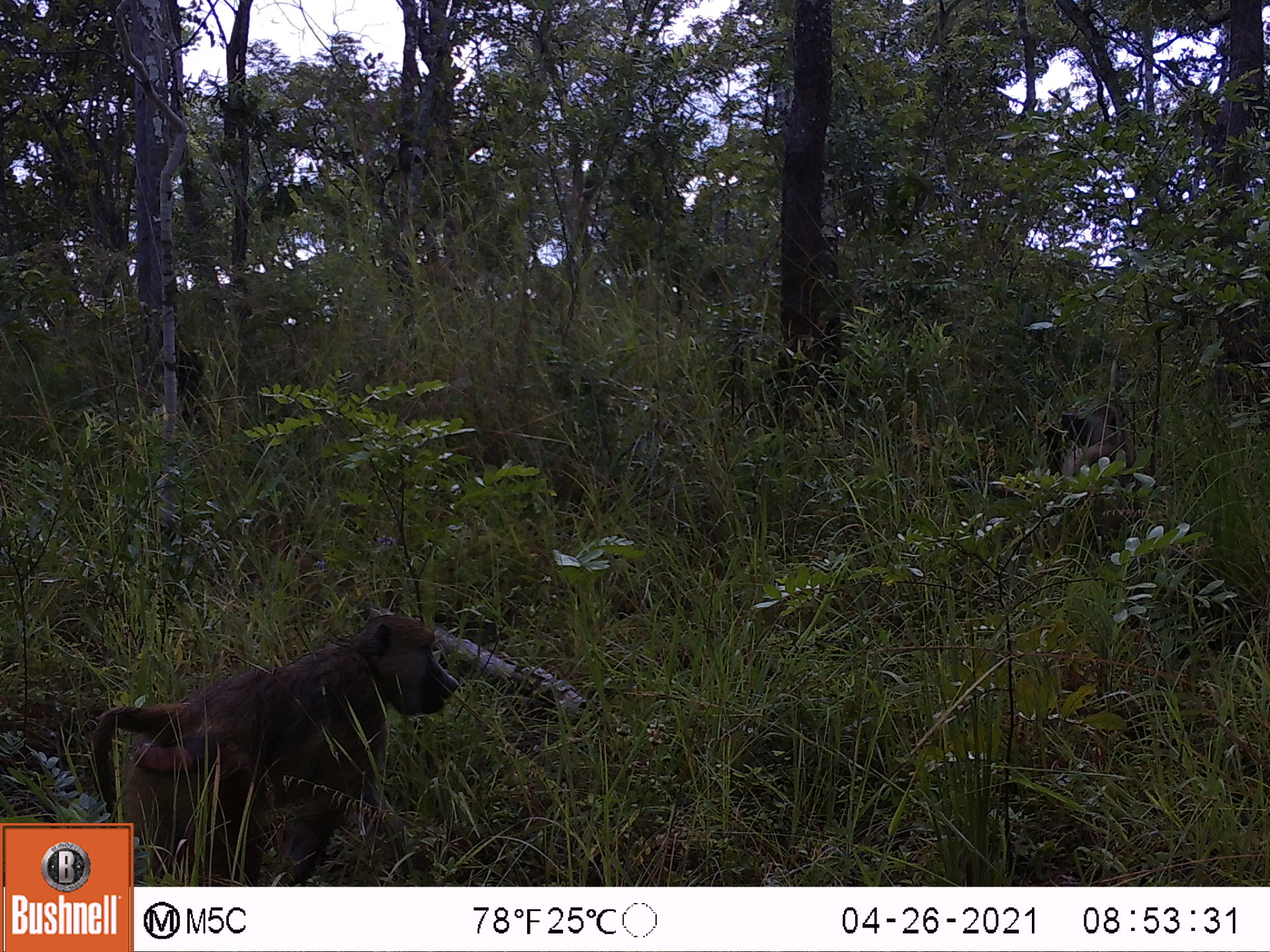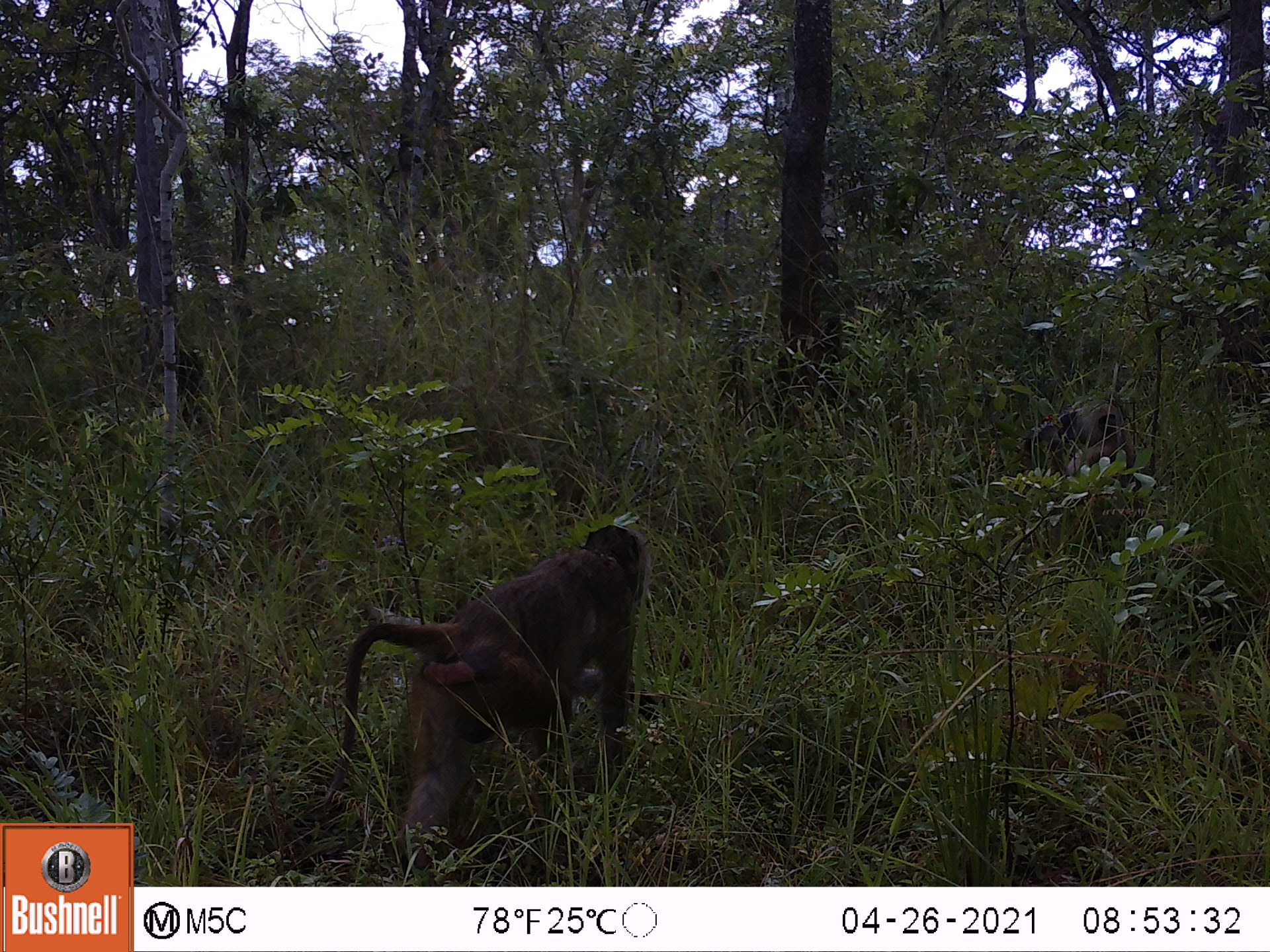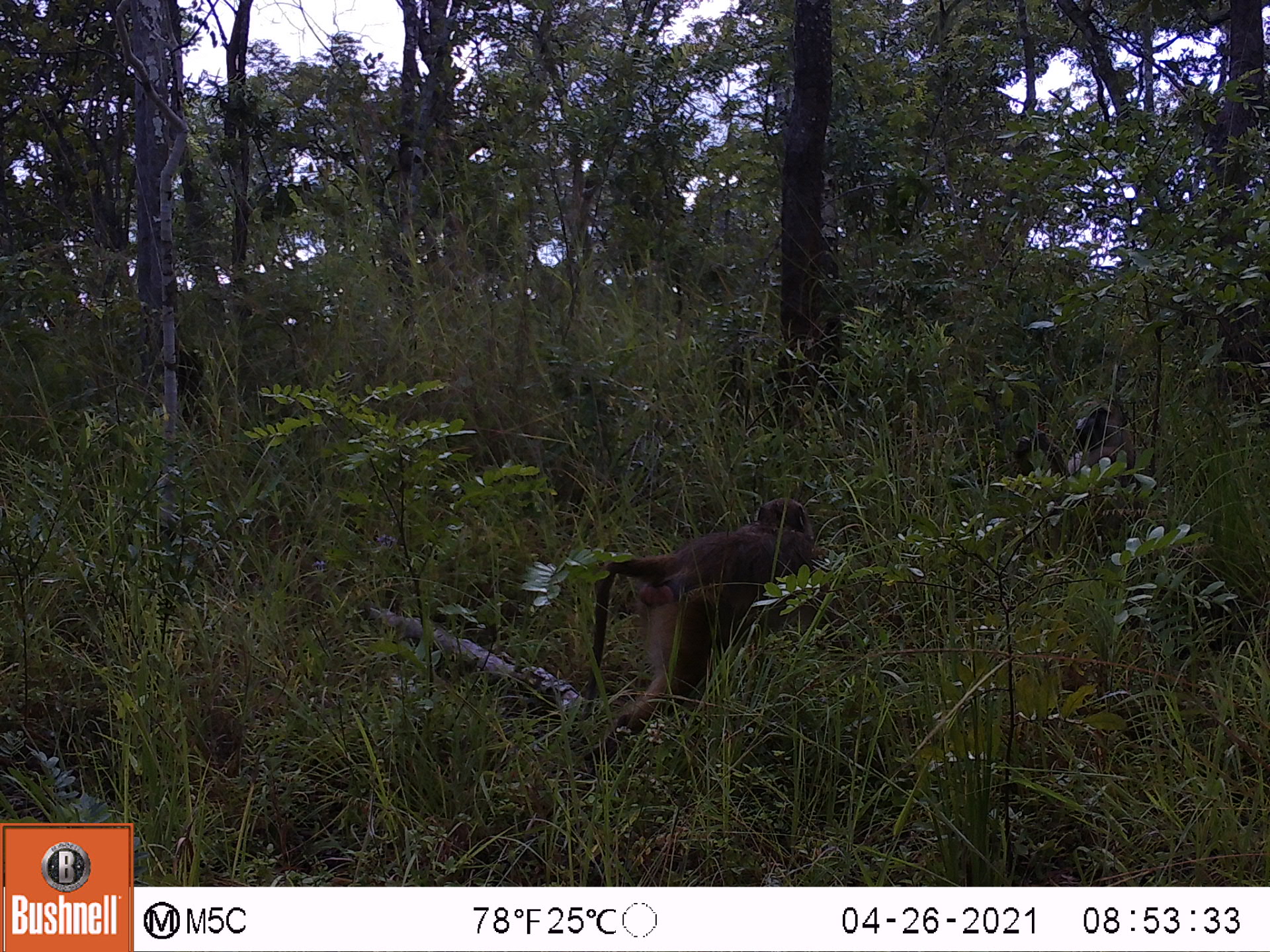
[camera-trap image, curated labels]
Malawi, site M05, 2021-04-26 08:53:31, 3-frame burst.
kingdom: Animalia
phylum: Chordata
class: Mammalia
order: Primates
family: Cercopithecidae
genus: Papio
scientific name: Papio cynocephalus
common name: yellow baboon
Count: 2.